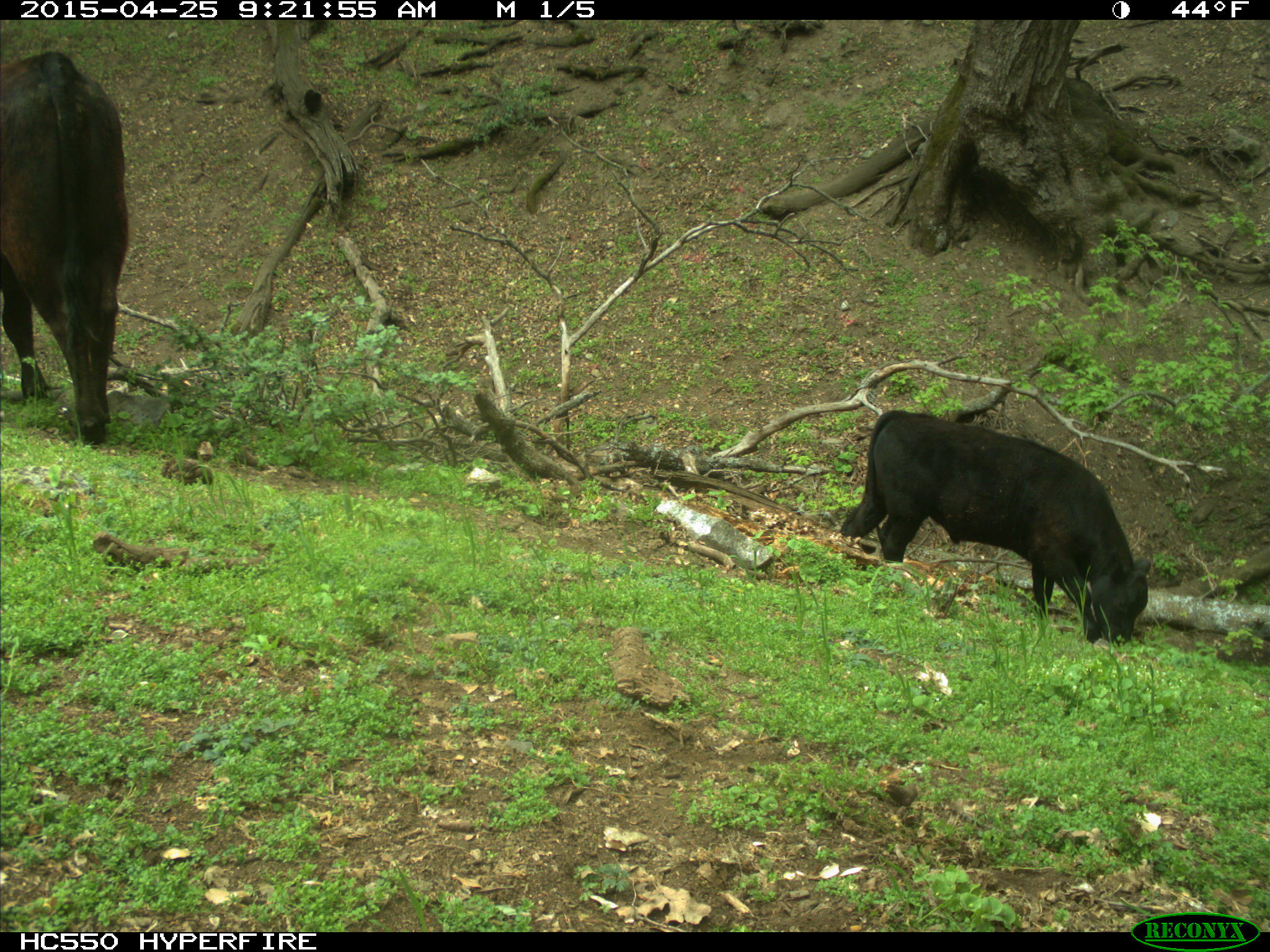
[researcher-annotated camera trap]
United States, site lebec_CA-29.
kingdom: Animalia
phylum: Chordata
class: Mammalia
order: Artiodactyla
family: Bovidae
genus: Bos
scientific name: Bos taurus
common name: domestic cow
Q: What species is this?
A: Bos taurus (domestic cow).